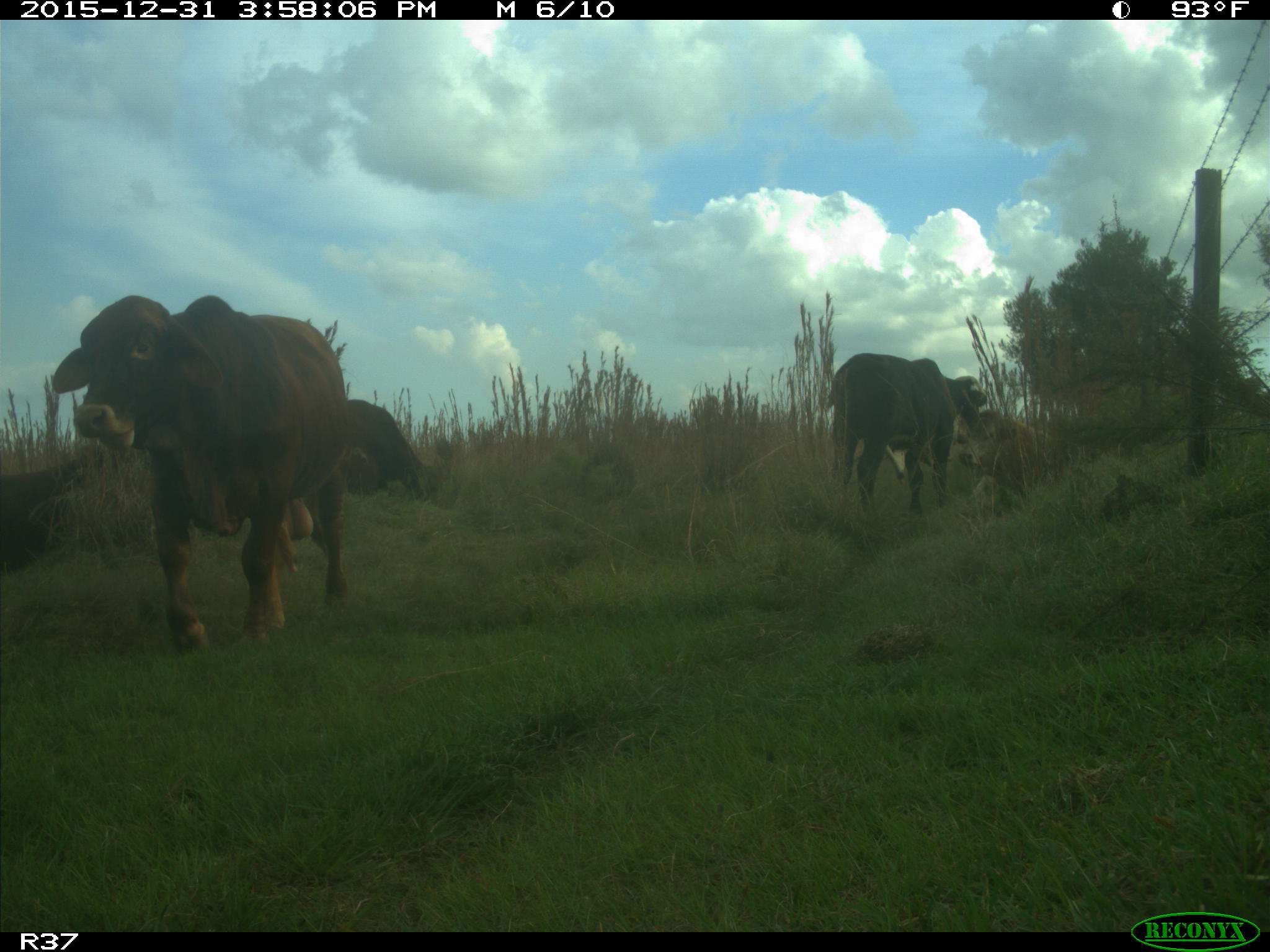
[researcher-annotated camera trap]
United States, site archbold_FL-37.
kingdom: Animalia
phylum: Chordata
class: Mammalia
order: Artiodactyla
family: Bovidae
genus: Bos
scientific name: Bos taurus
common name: domestic cow